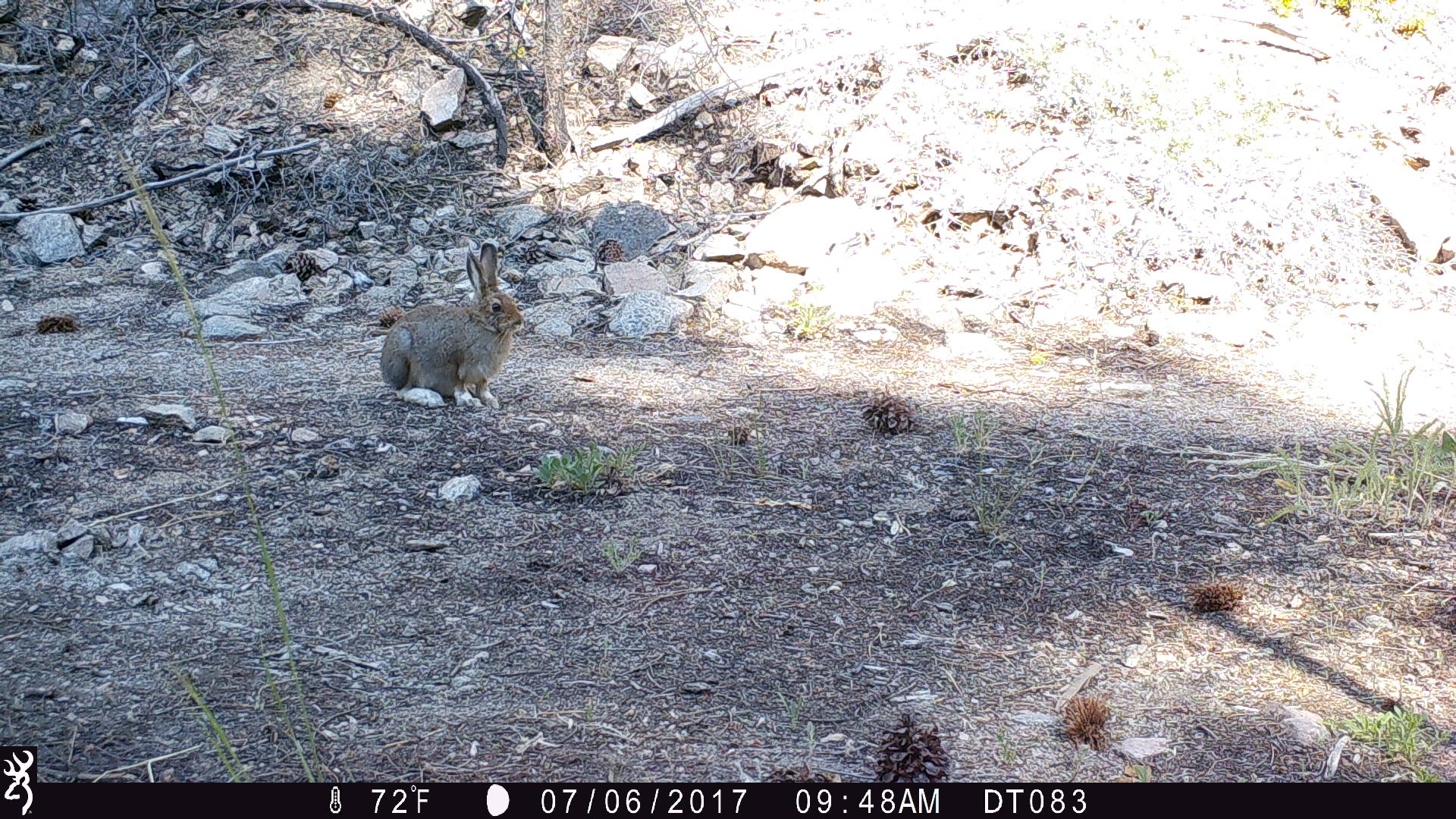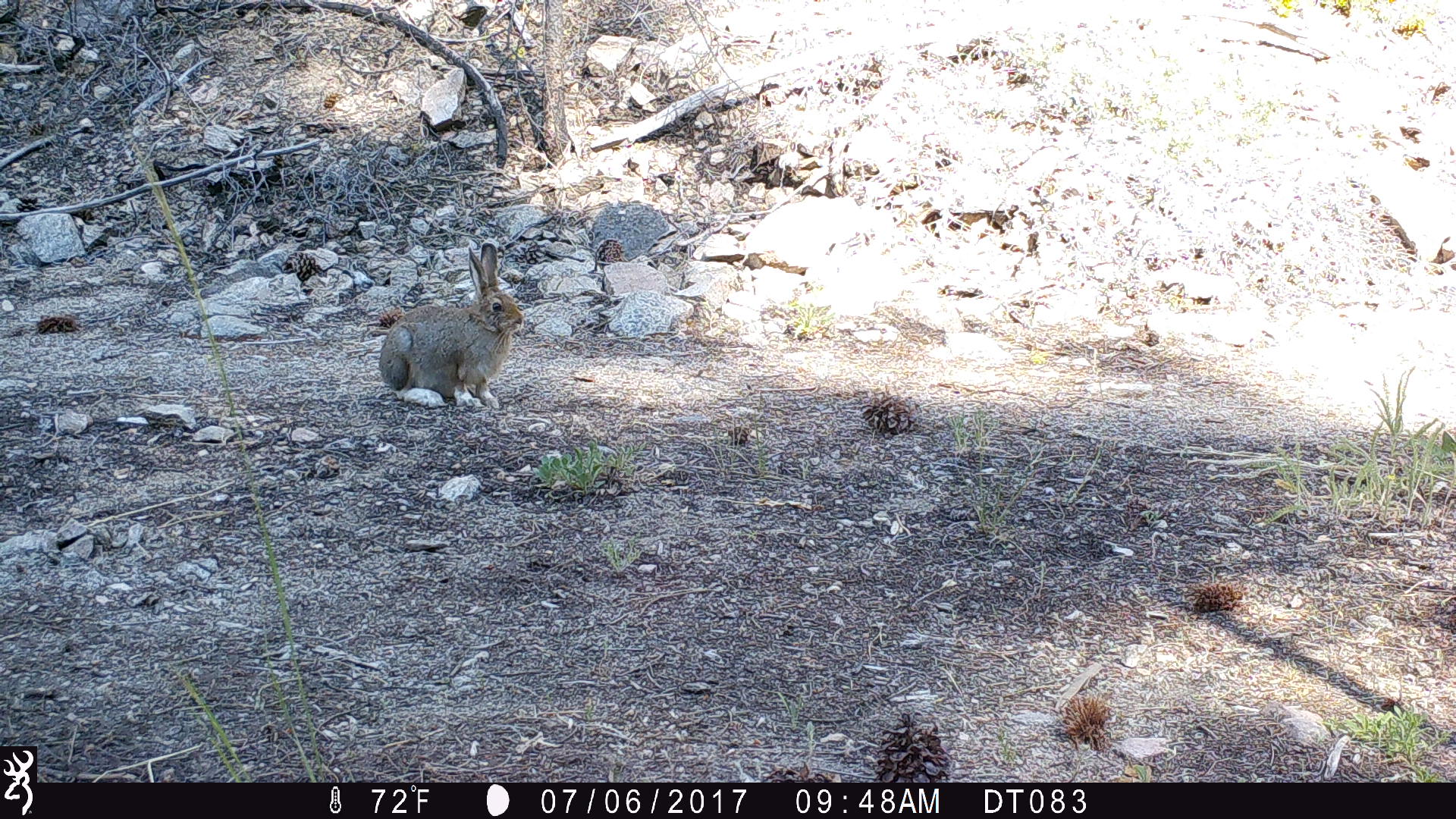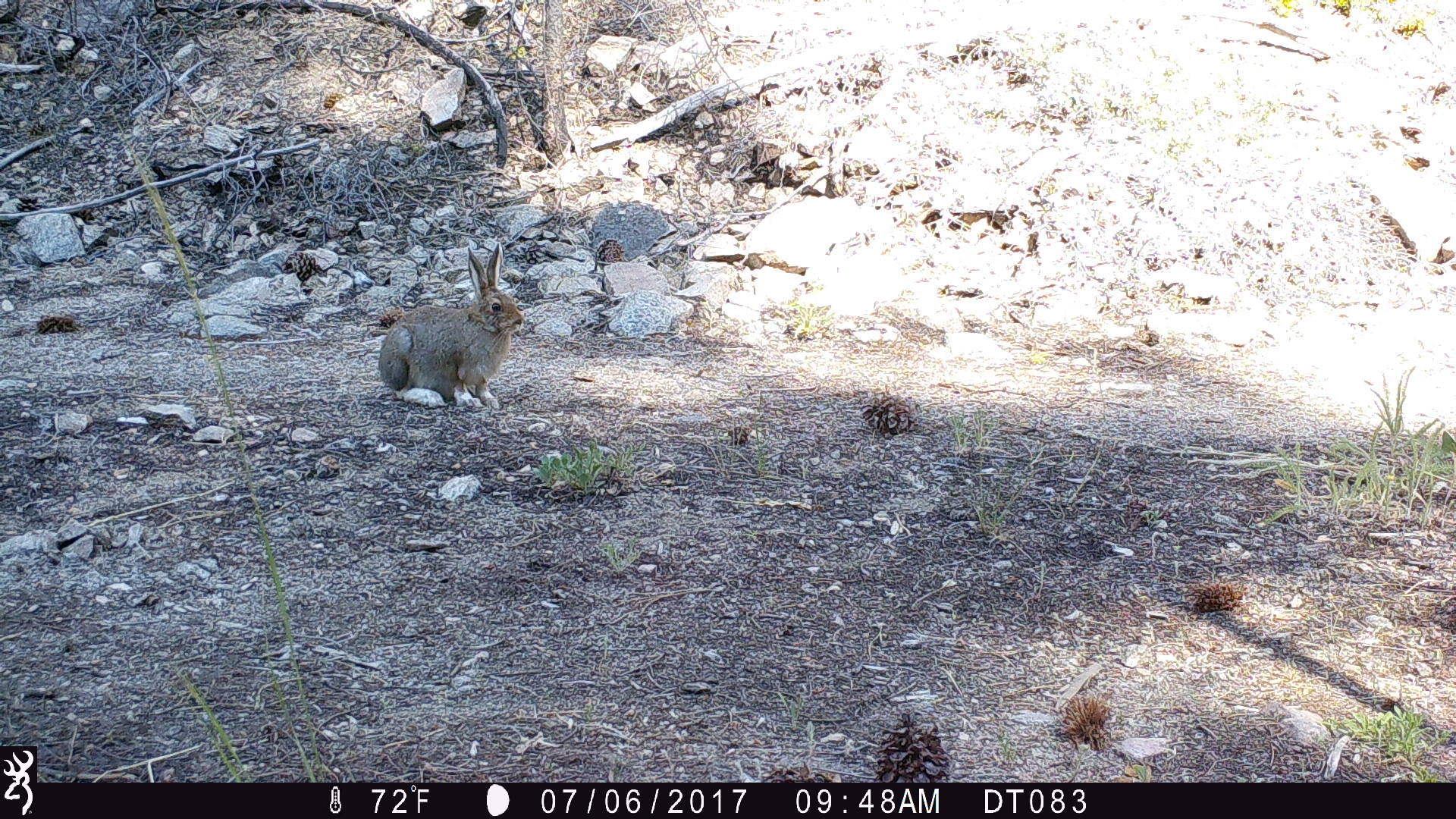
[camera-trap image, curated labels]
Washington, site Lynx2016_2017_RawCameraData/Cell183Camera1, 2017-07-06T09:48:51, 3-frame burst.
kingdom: Animalia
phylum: Chordata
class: Mammalia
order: Lagomorpha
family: Leporidae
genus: Lepus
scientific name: Lepus americanus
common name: snowshoe hare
Lepus americanus (snowshoe hare). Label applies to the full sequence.